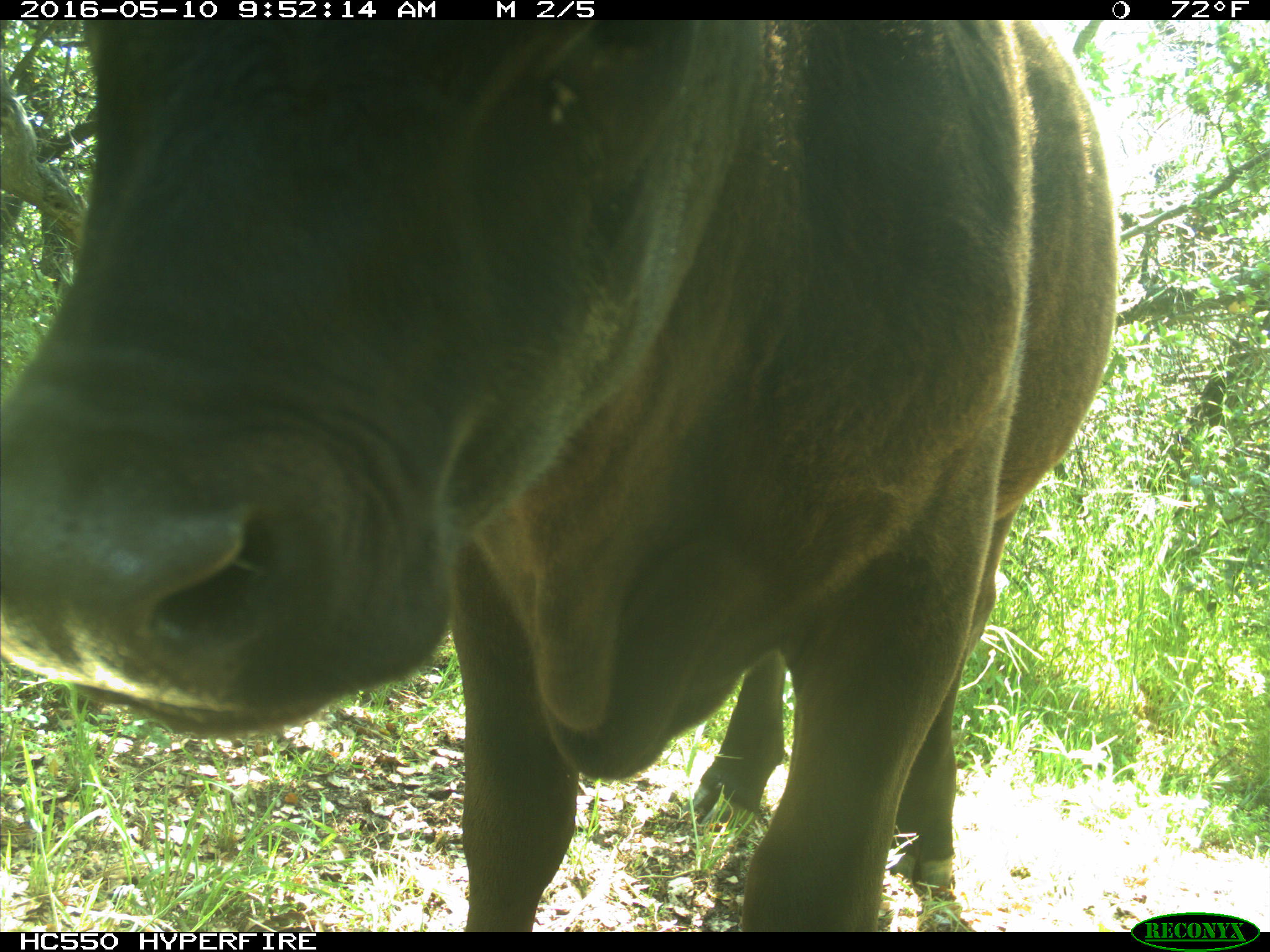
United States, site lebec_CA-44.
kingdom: Animalia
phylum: Chordata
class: Mammalia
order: Artiodactyla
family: Bovidae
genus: Bos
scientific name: Bos taurus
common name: domestic cow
Bos taurus (domestic cow).